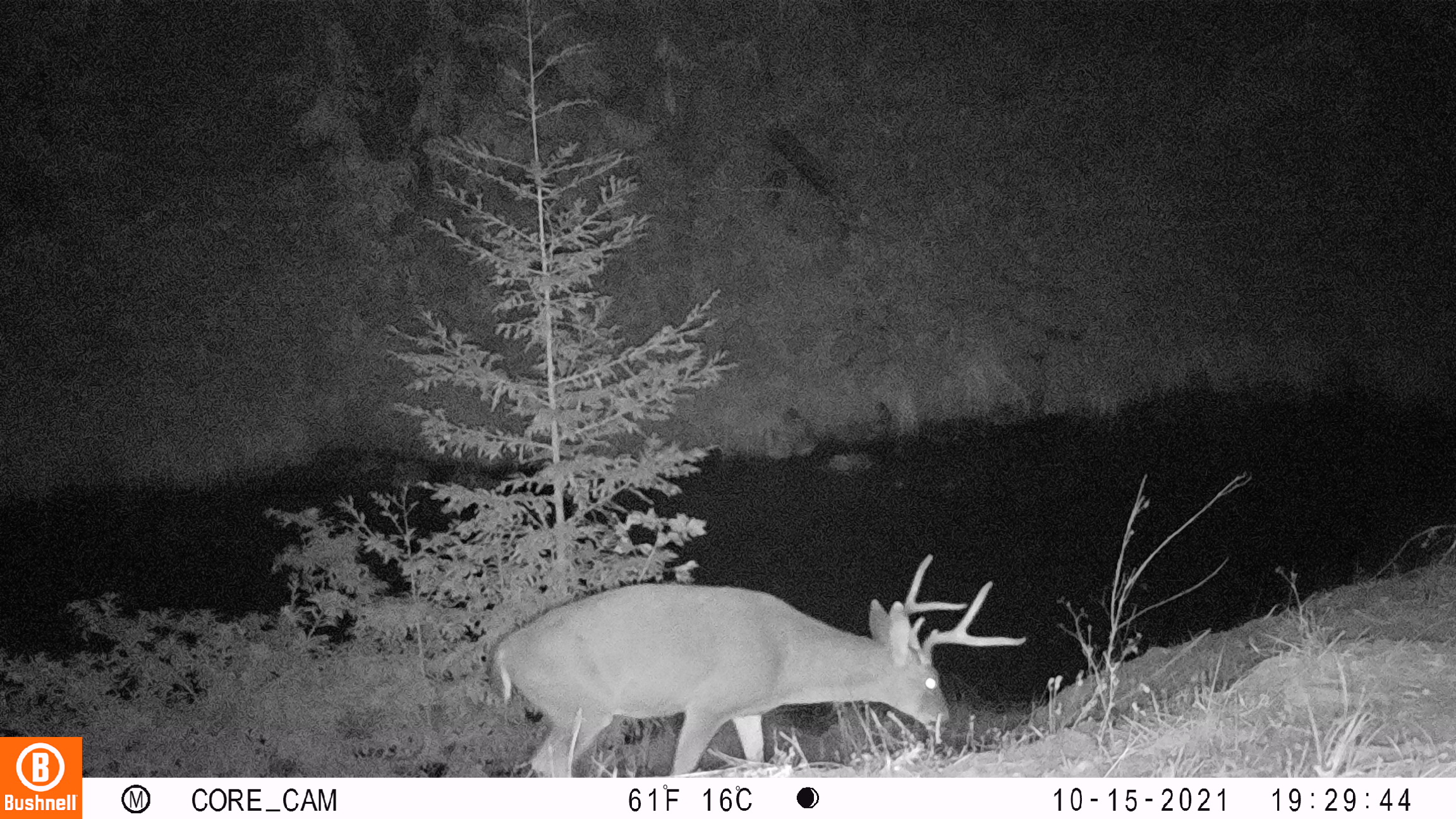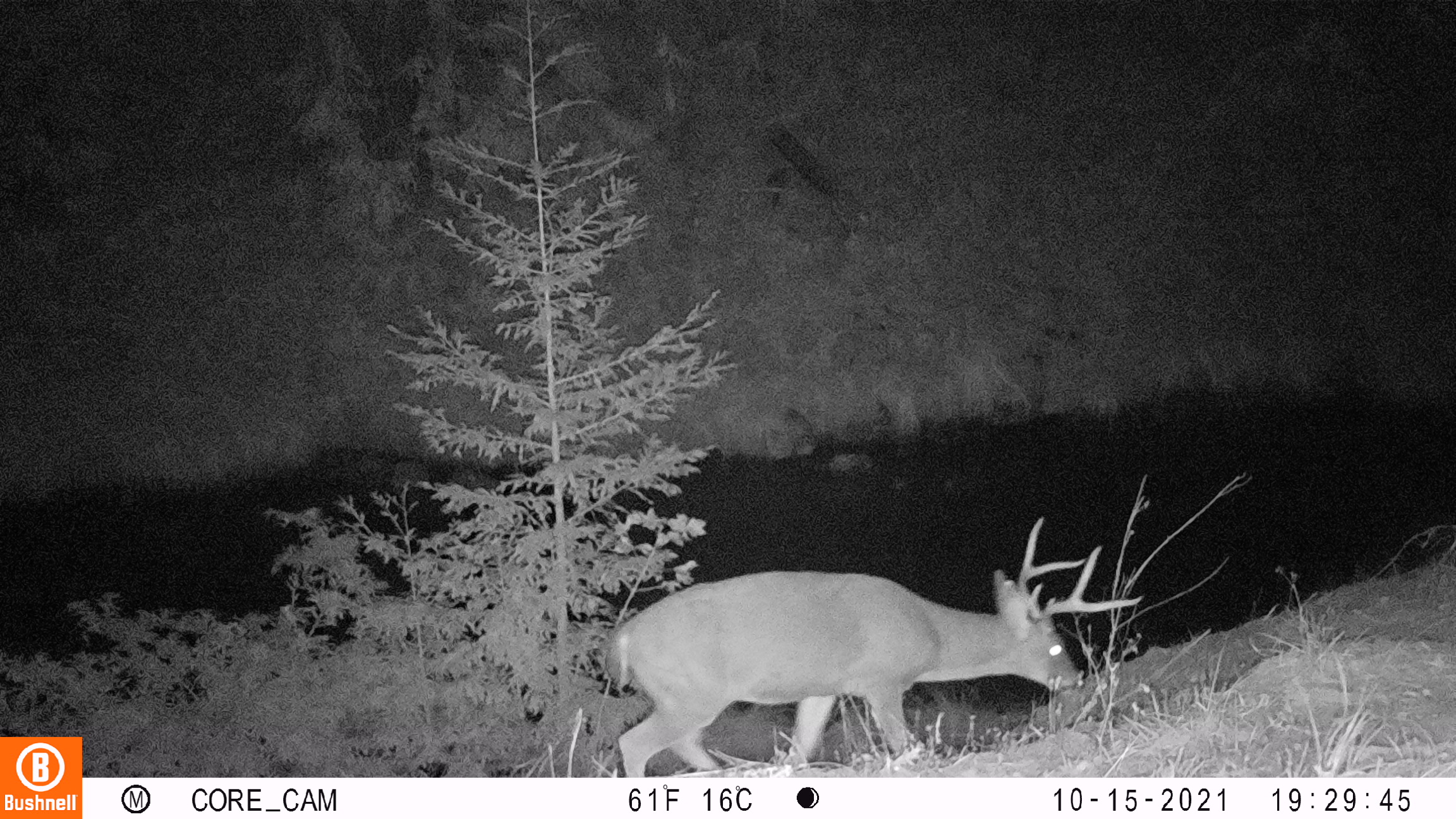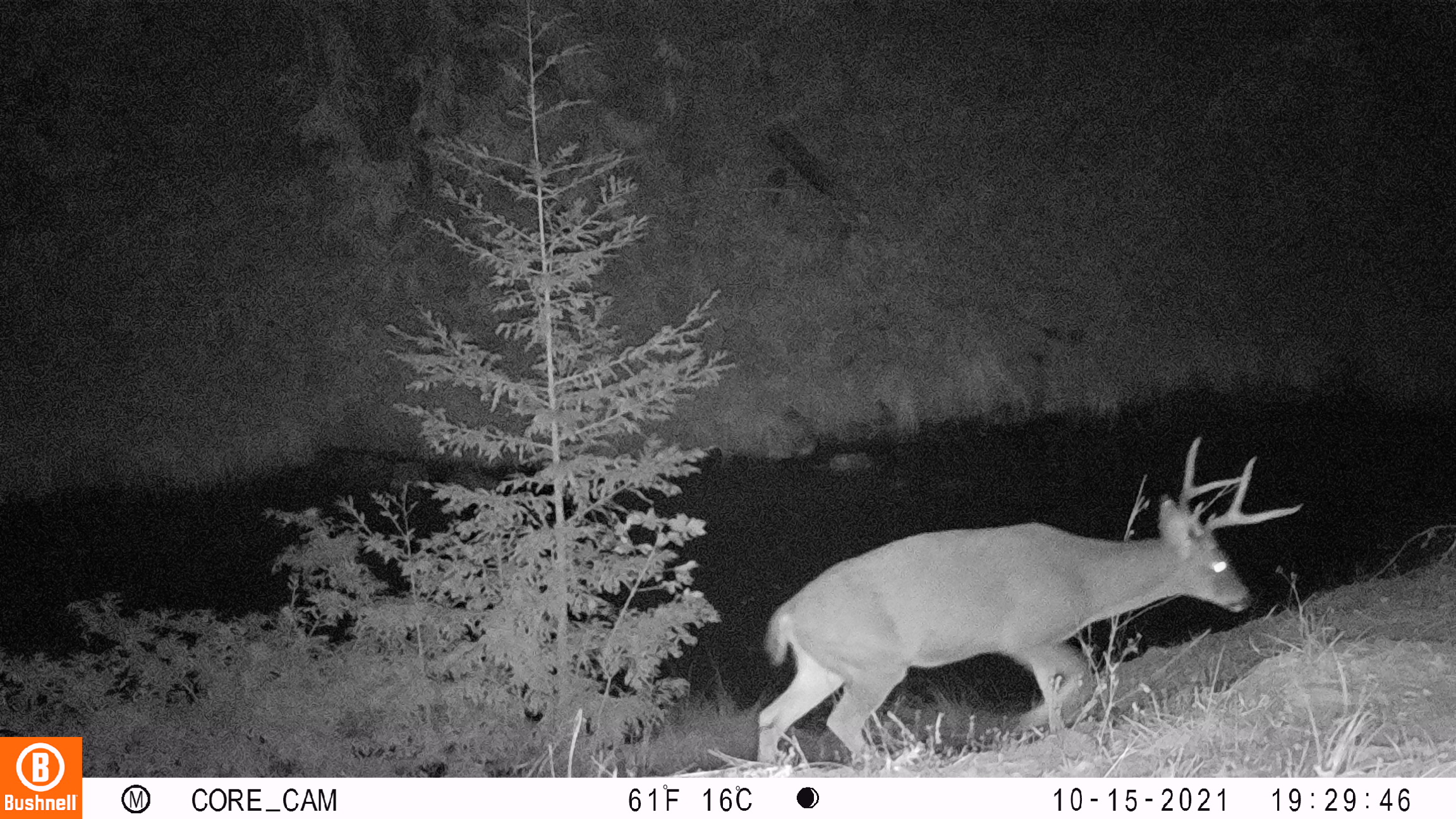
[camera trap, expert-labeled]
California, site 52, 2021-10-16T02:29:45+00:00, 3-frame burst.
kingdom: Animalia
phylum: Chordata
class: Mammalia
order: Artiodactyla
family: Cervidae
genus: Odocoileus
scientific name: Odocoileus hemionus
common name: mule deer